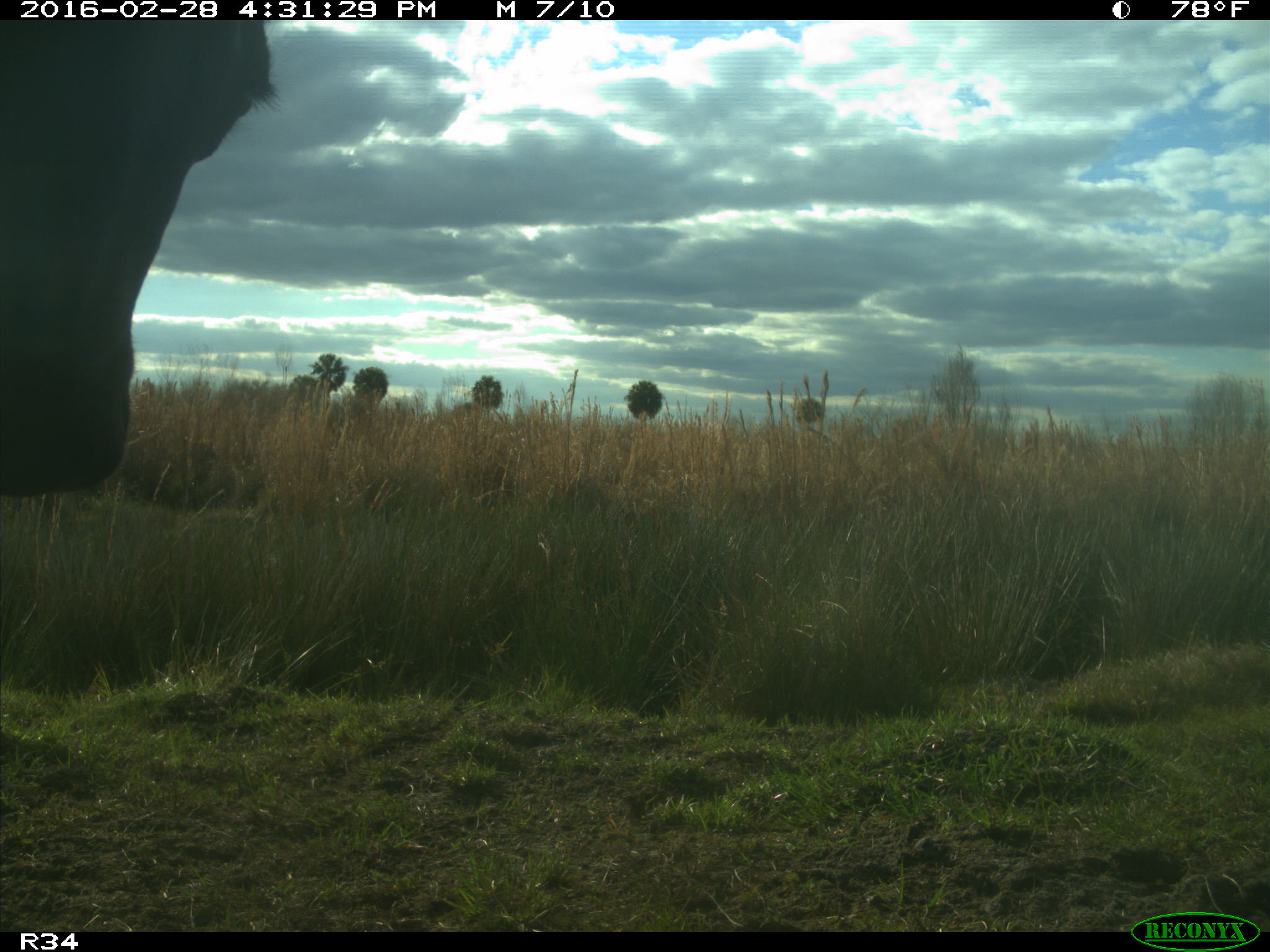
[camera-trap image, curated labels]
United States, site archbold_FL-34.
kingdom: Animalia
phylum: Chordata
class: Mammalia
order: Artiodactyla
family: Bovidae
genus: Bos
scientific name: Bos taurus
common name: domestic cow